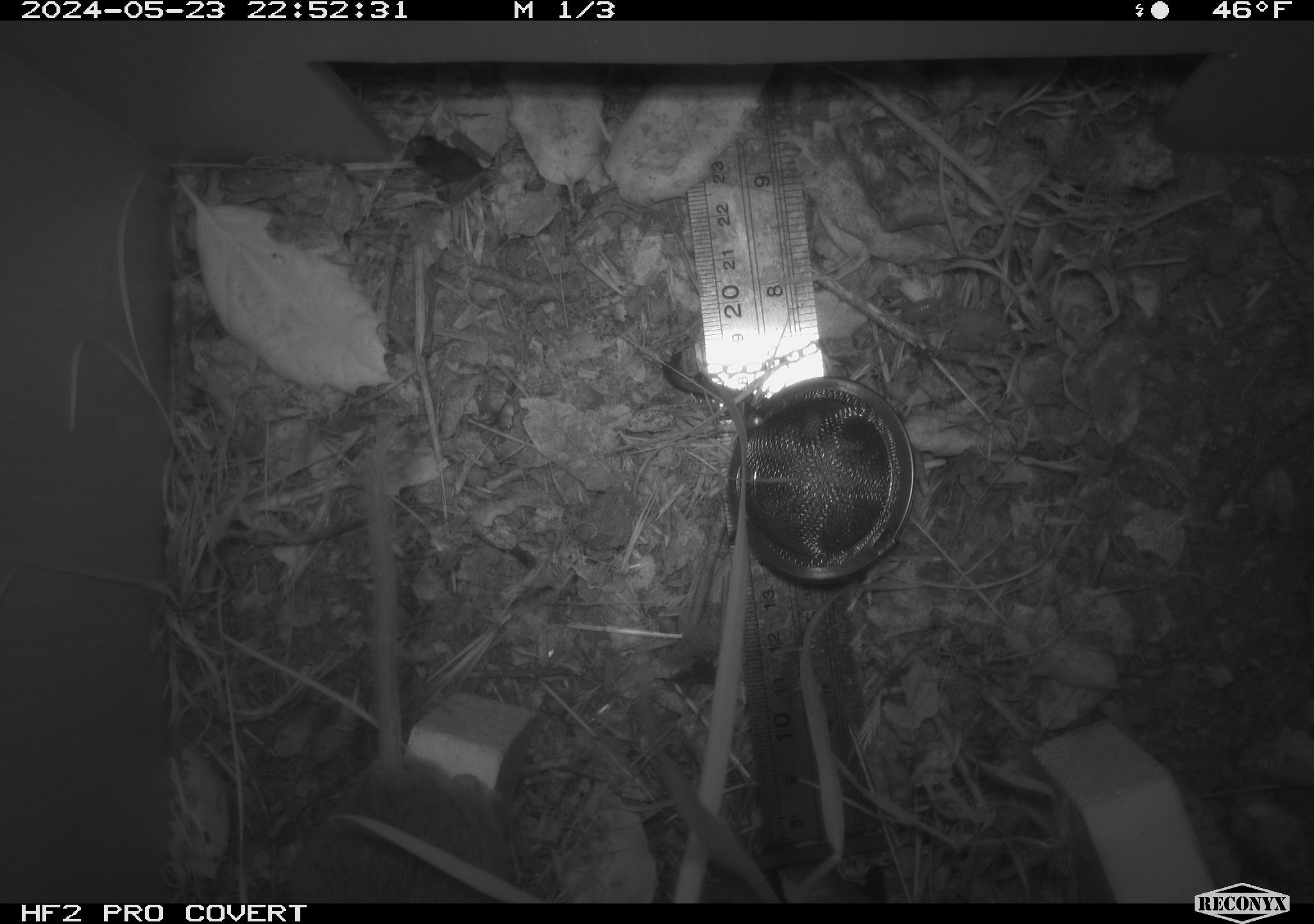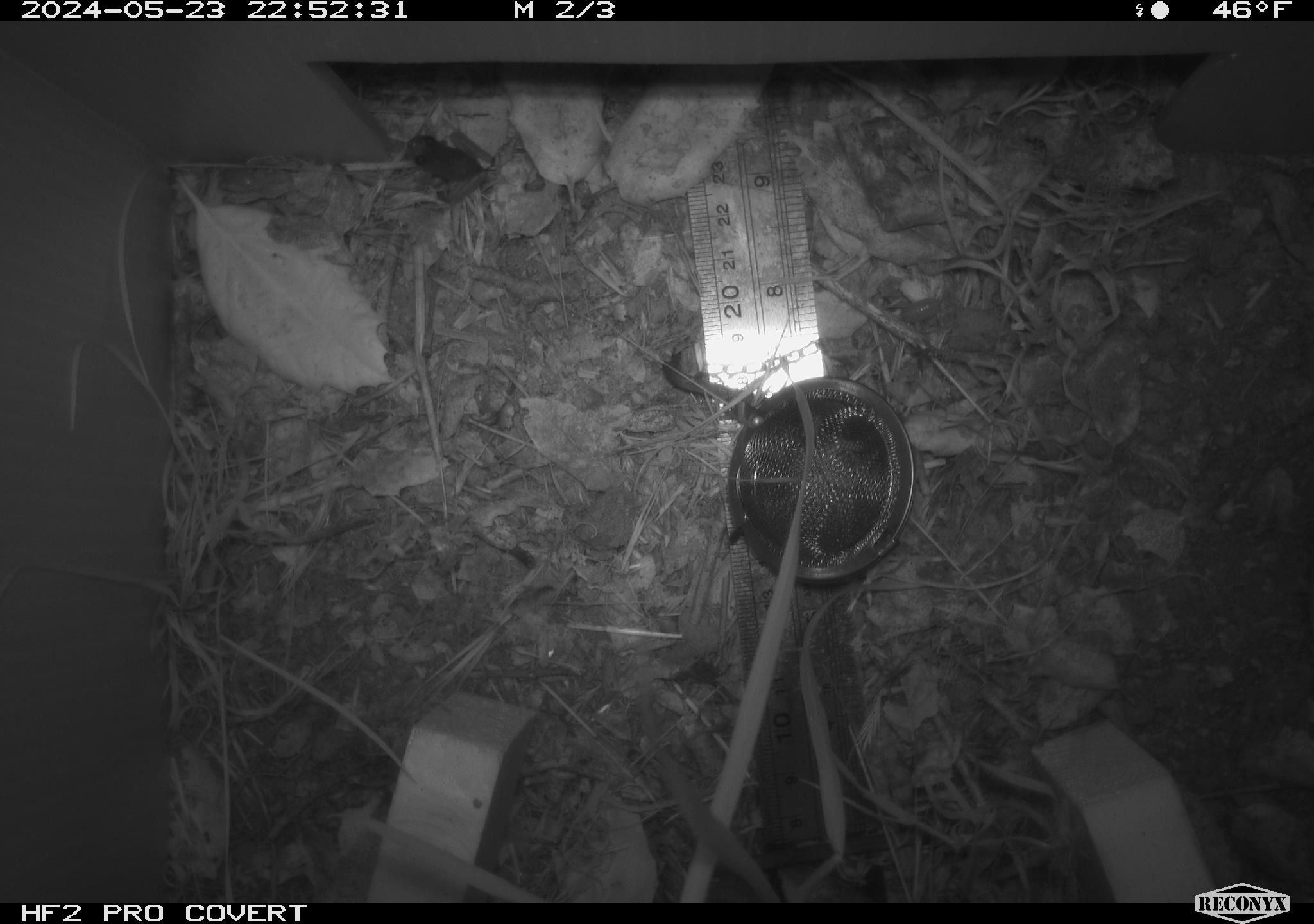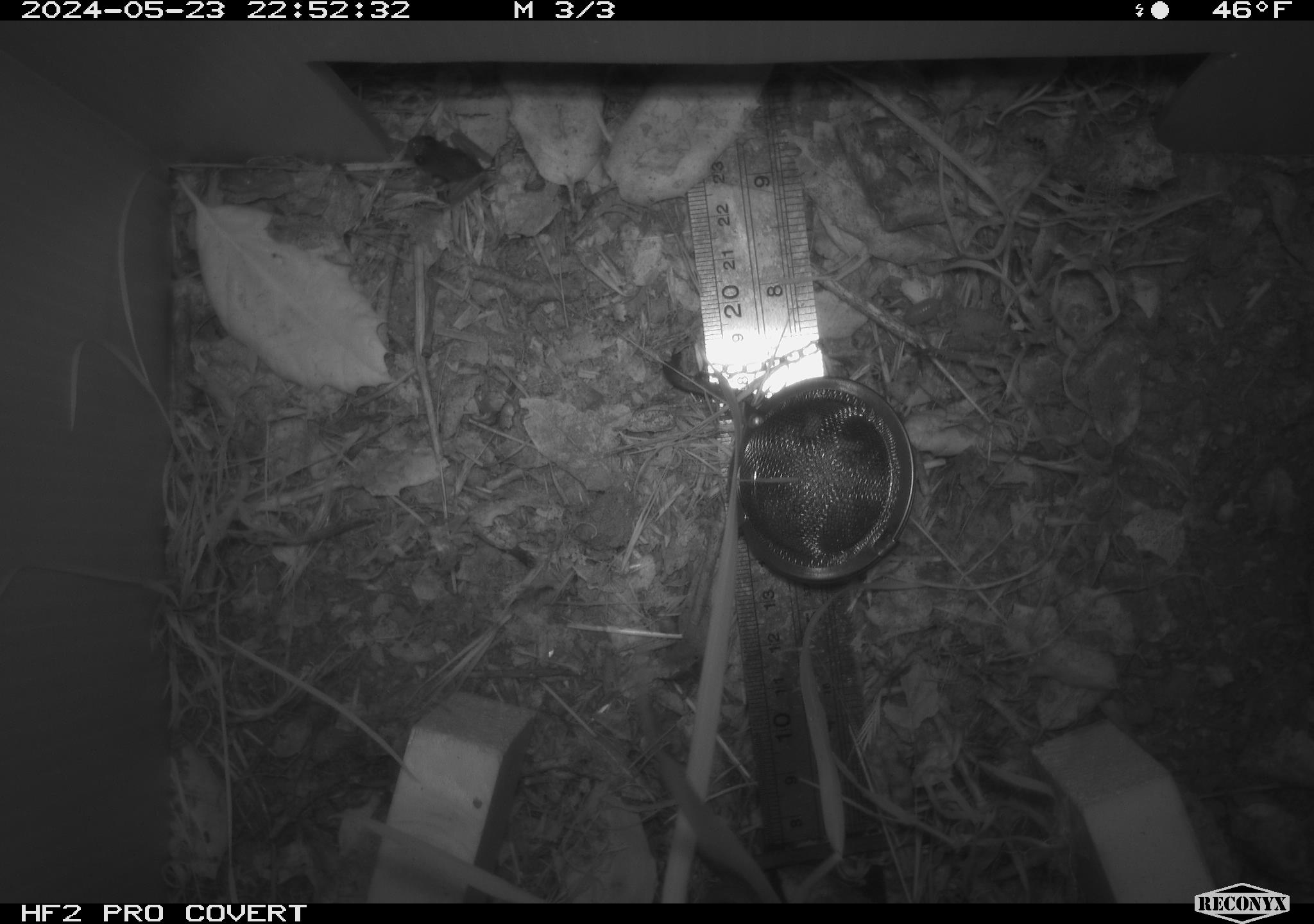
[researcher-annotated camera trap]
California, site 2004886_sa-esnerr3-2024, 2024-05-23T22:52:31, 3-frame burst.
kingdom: Animalia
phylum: Chordata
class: Mammalia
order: Rodentia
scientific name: Rodentia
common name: rodent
Rodent (Rodentia).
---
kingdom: Animalia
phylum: Arthropoda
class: Insecta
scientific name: Insecta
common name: insect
Insect (Insecta).